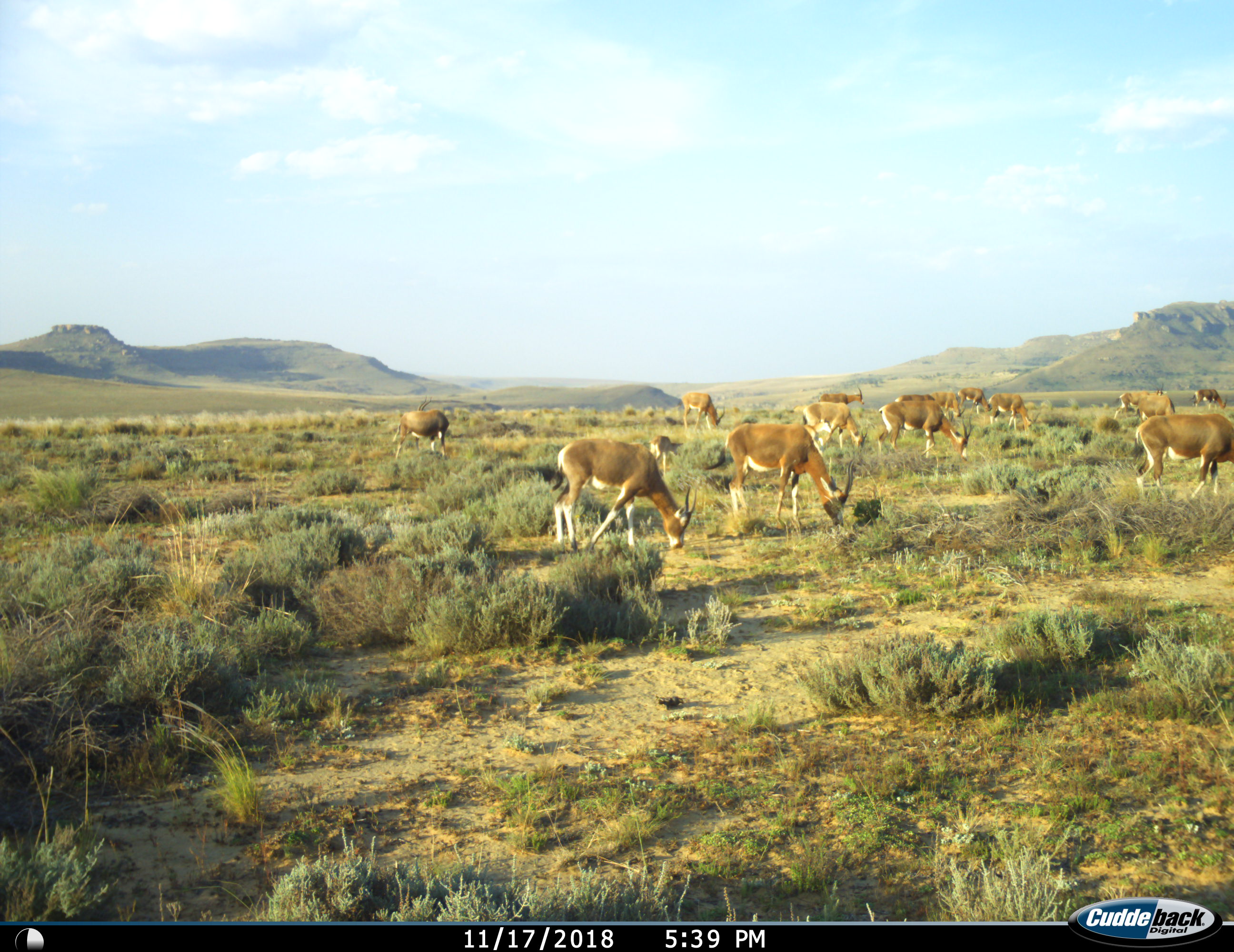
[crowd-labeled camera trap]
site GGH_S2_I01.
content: unidentified animal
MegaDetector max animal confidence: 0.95